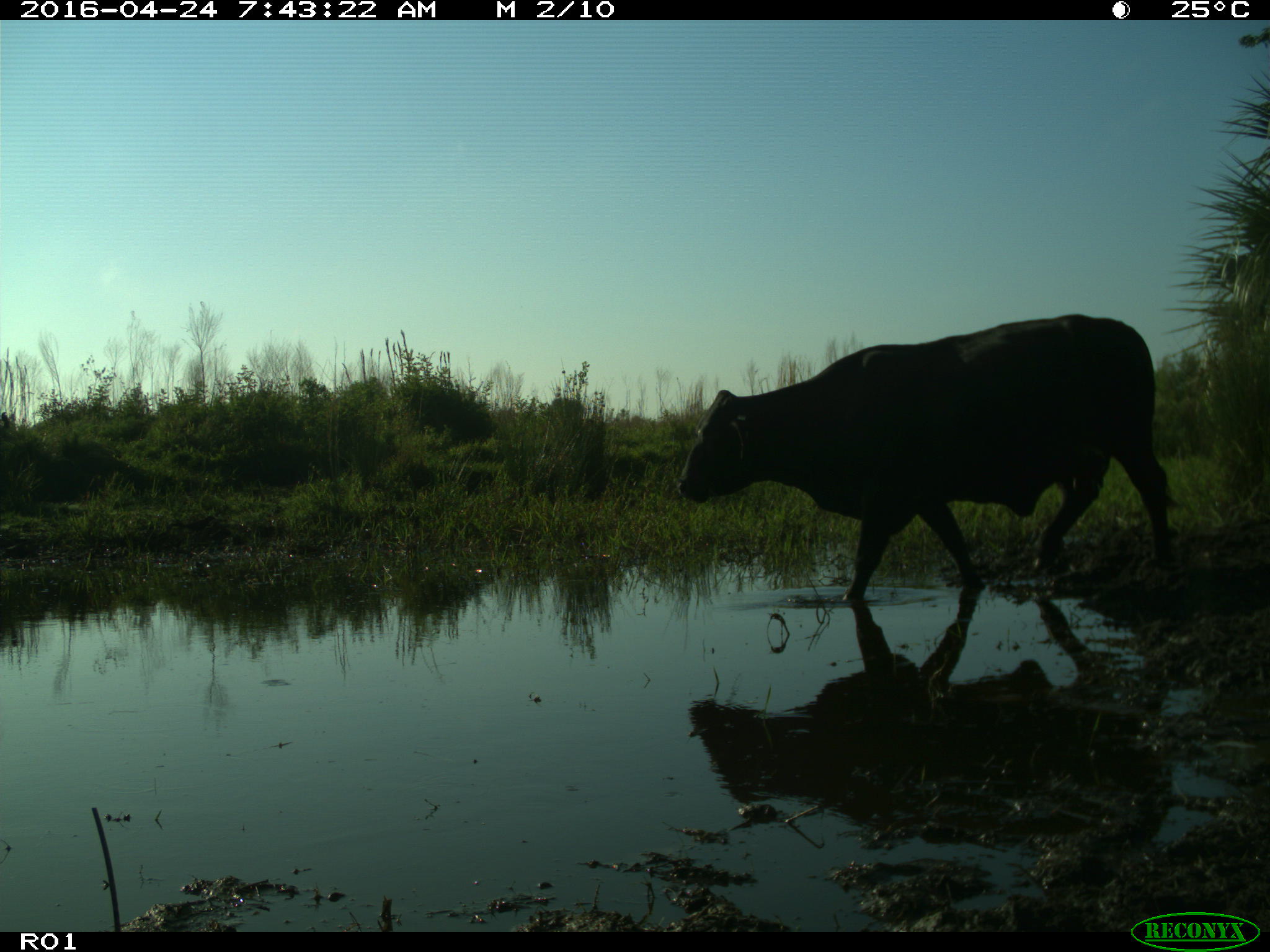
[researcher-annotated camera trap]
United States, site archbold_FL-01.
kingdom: Animalia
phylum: Chordata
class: Mammalia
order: Artiodactyla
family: Bovidae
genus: Bos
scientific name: Bos taurus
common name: domestic cow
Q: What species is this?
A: Bos taurus (domestic cow).